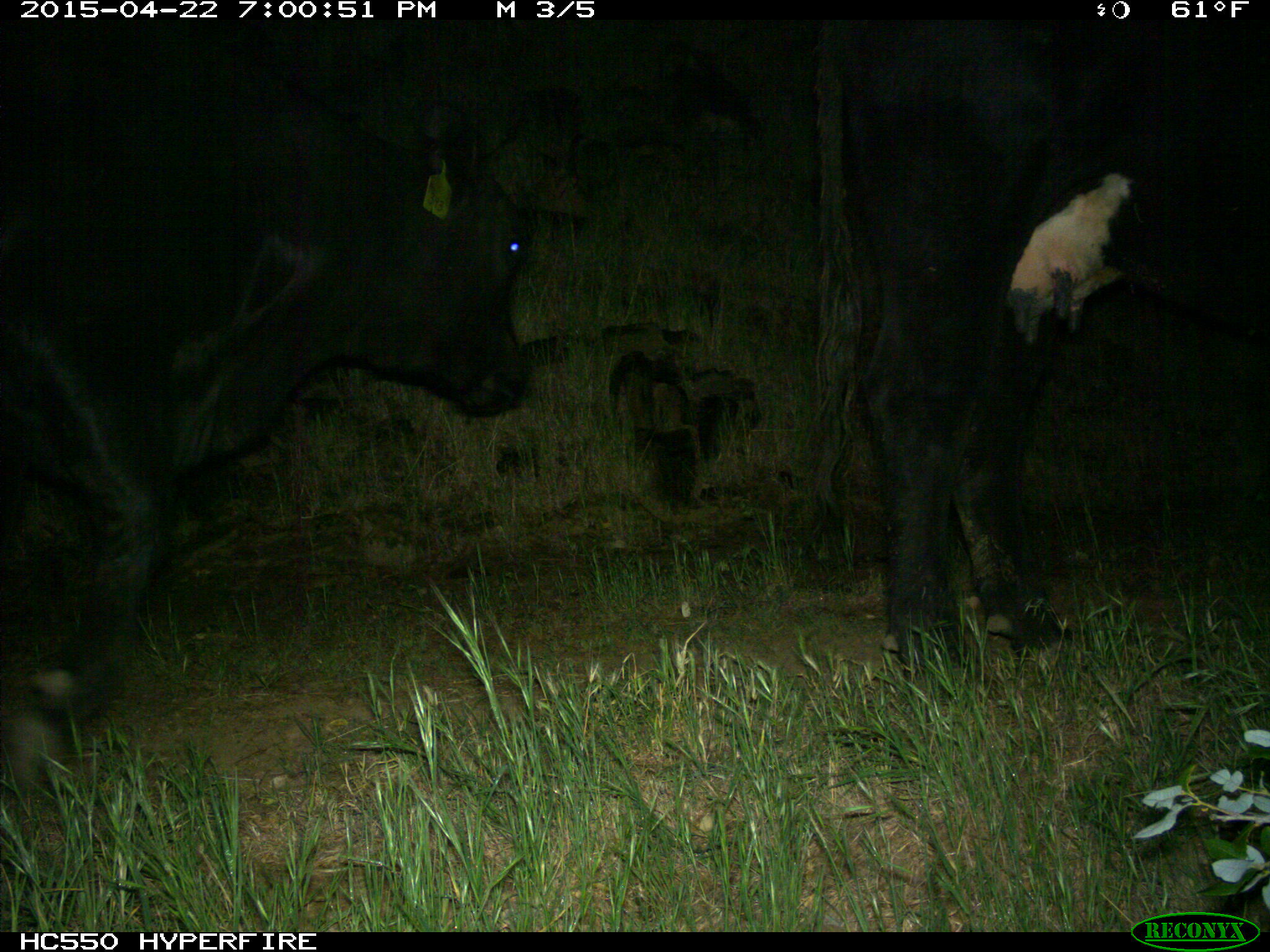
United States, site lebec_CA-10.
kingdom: Animalia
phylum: Chordata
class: Mammalia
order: Artiodactyla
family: Bovidae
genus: Bos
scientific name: Bos taurus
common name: domestic cow